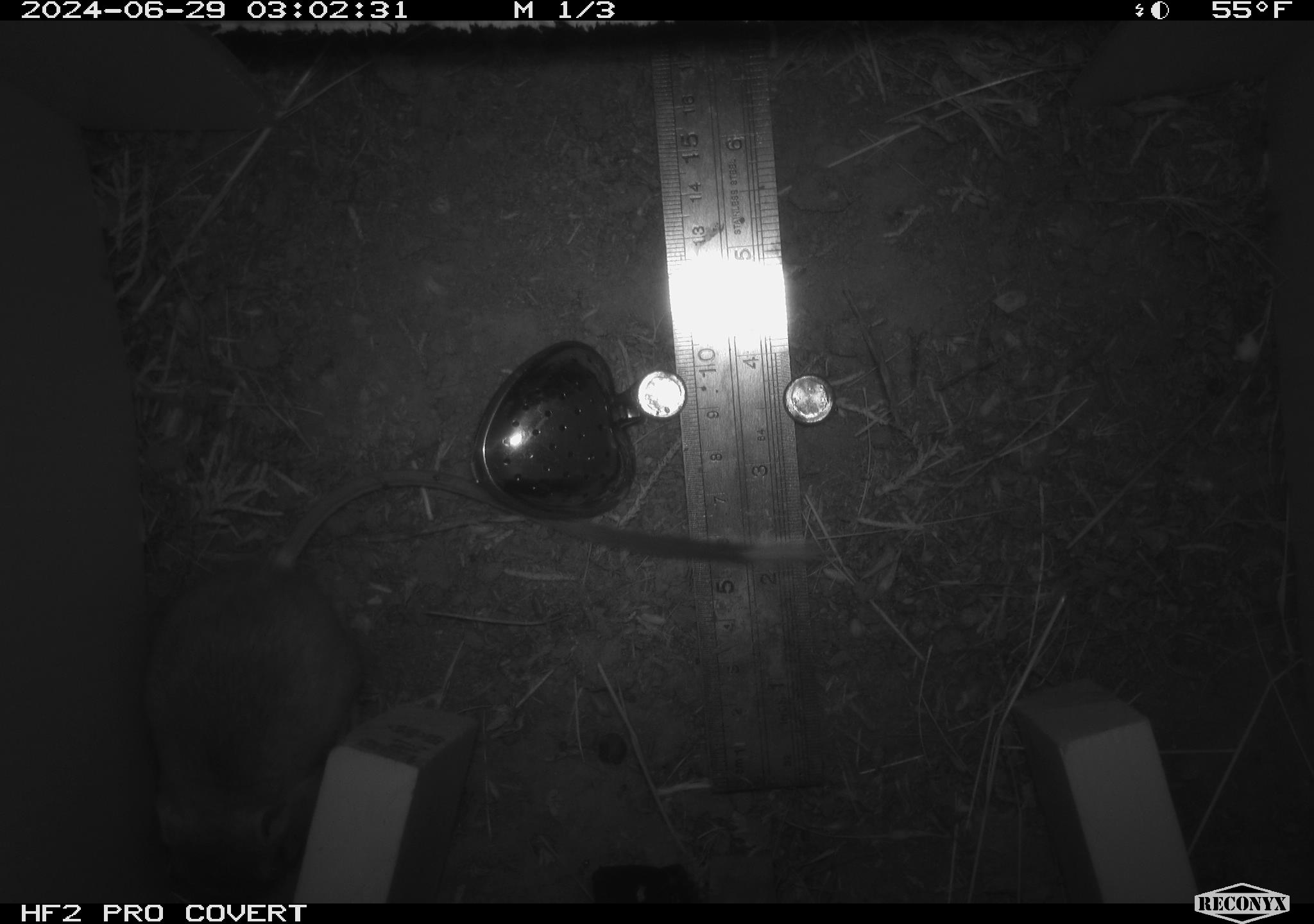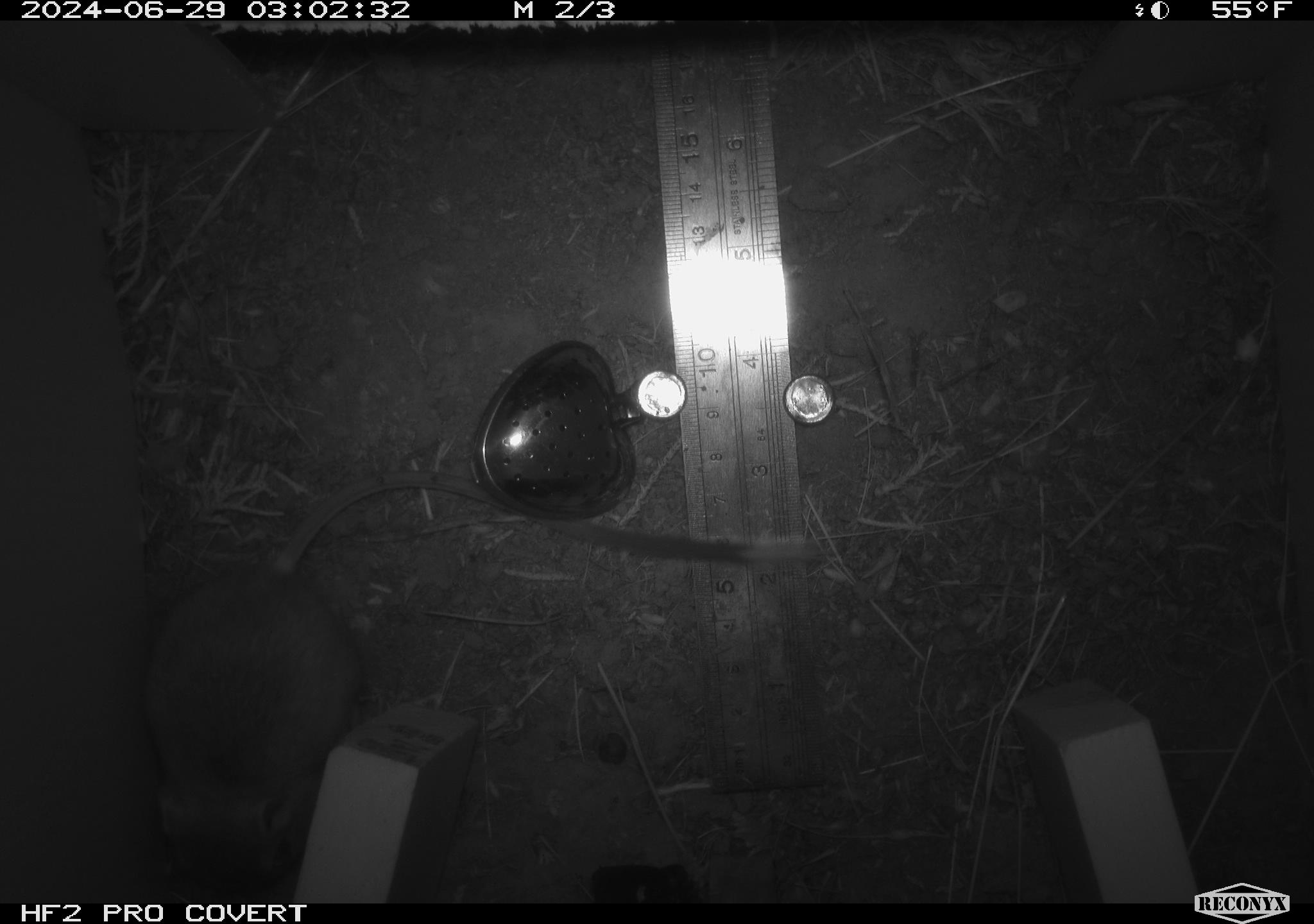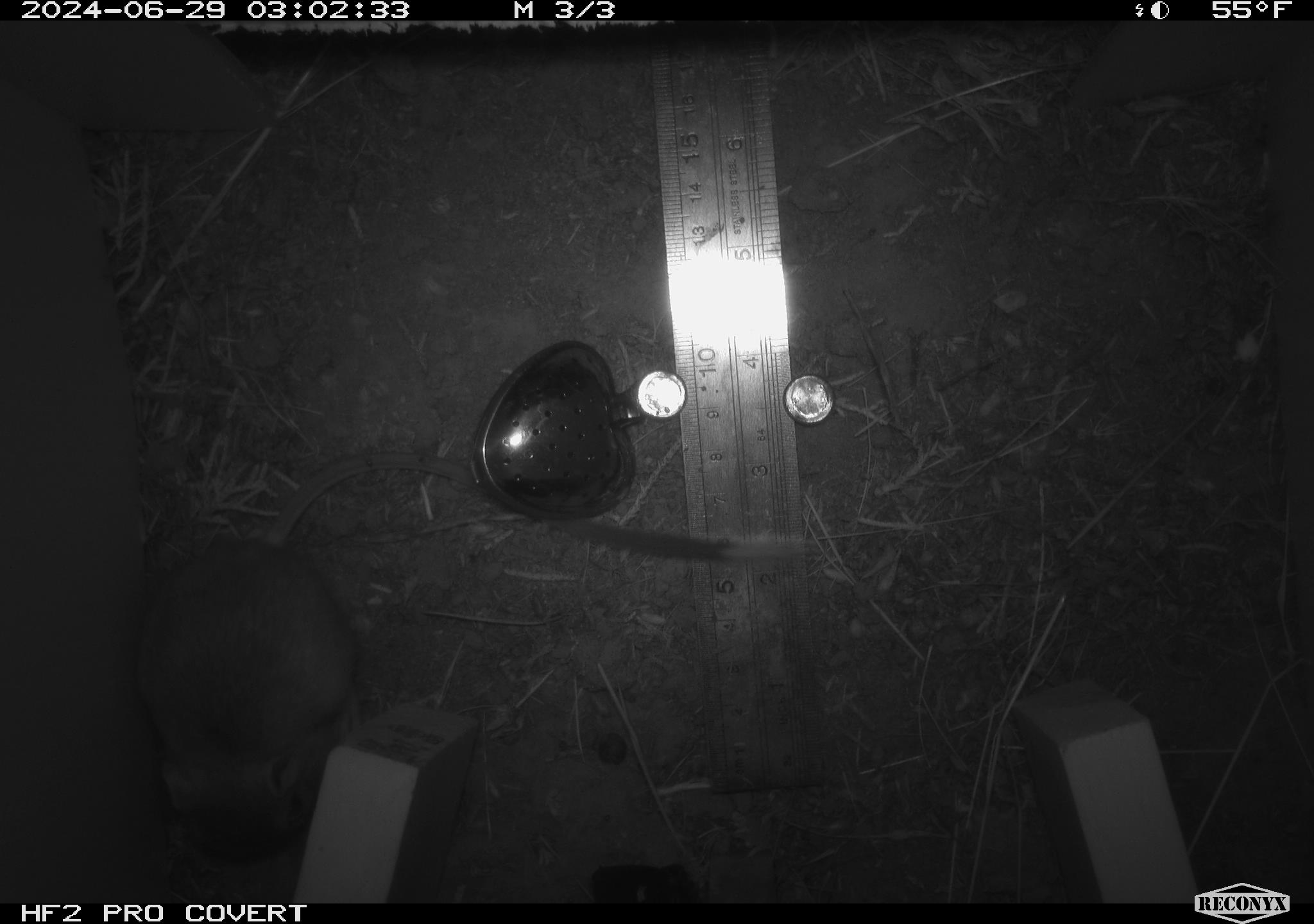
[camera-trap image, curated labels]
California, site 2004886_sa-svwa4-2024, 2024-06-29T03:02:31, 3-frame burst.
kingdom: Animalia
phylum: Chordata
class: Mammalia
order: Rodentia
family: Heteromyidae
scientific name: Heteromyidae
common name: kangaroo rats and pocket mice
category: heteromyidae family